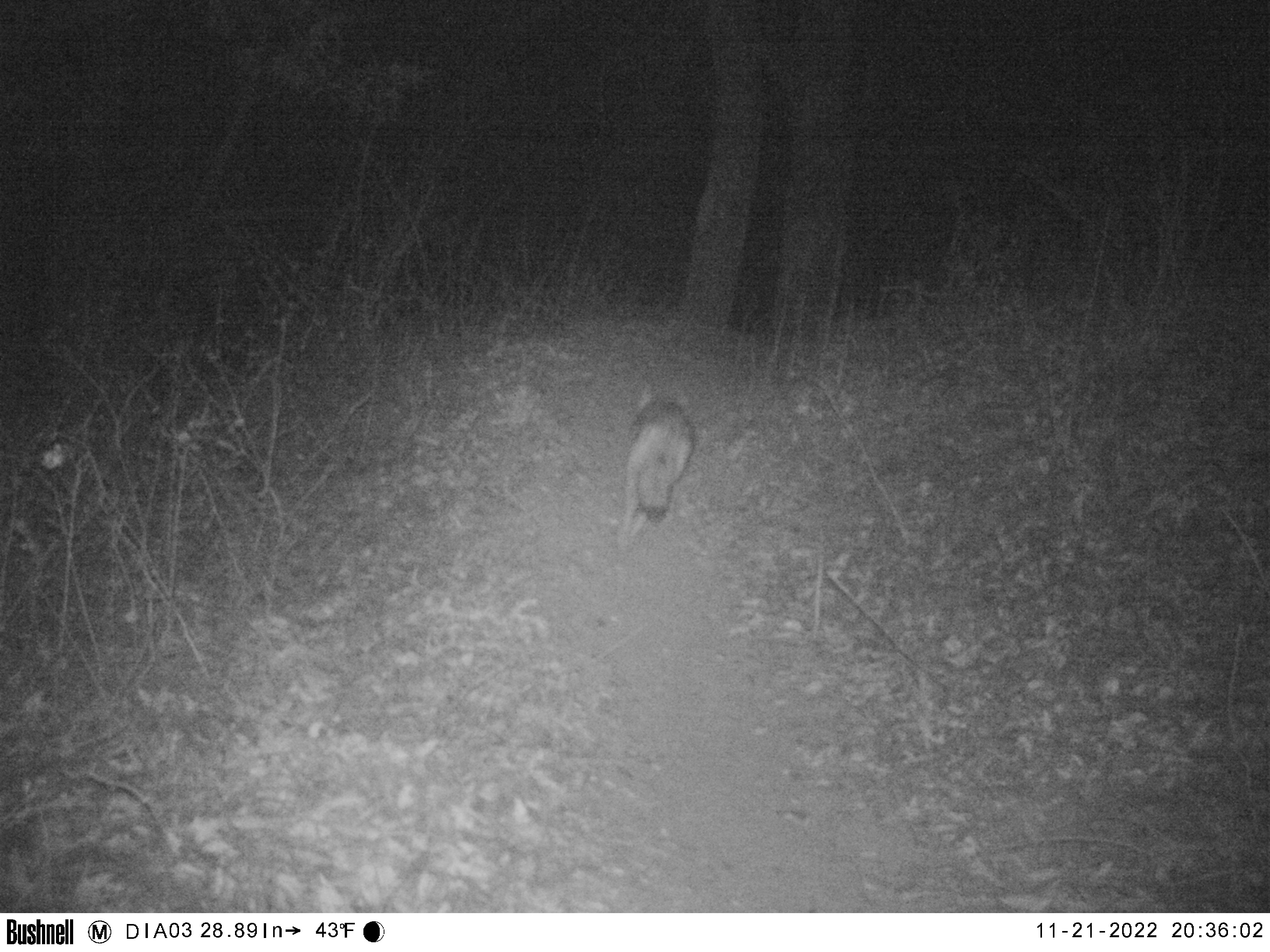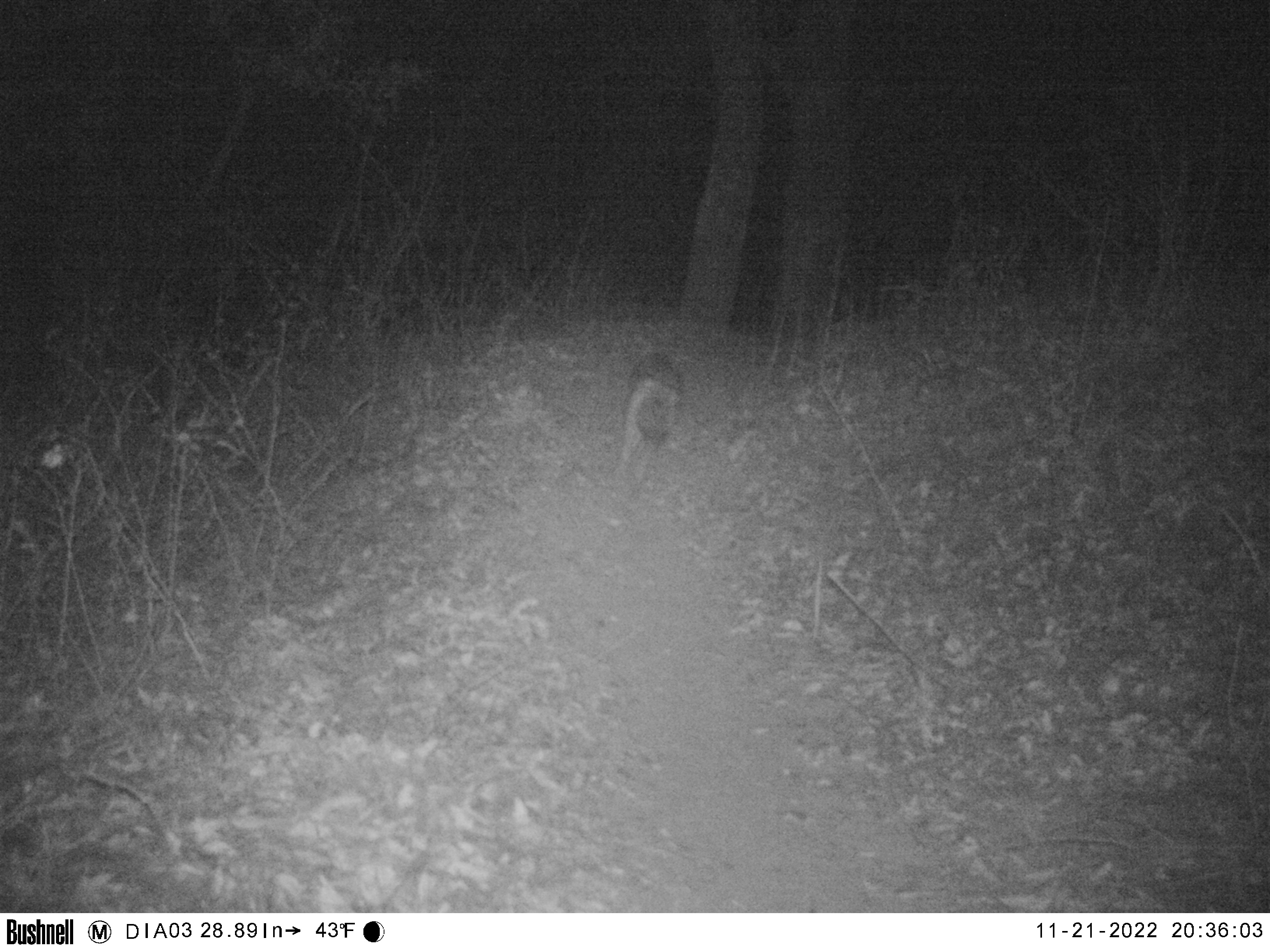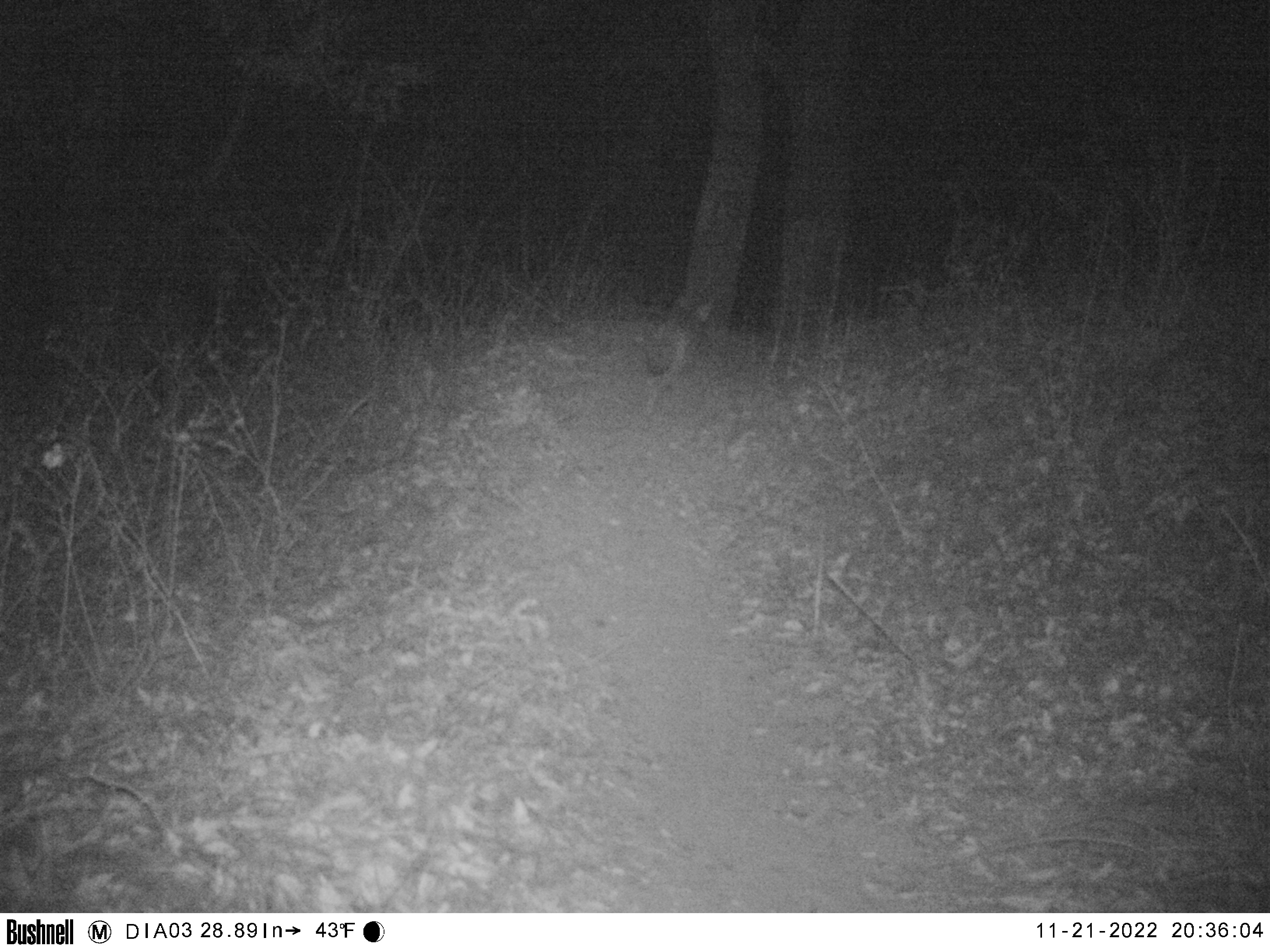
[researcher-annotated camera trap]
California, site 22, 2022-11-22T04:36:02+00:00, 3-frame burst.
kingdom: Animalia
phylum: Chordata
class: Mammalia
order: Carnivora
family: Canidae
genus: Canis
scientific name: Canis latrans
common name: coyote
Coyote (Canis latrans).